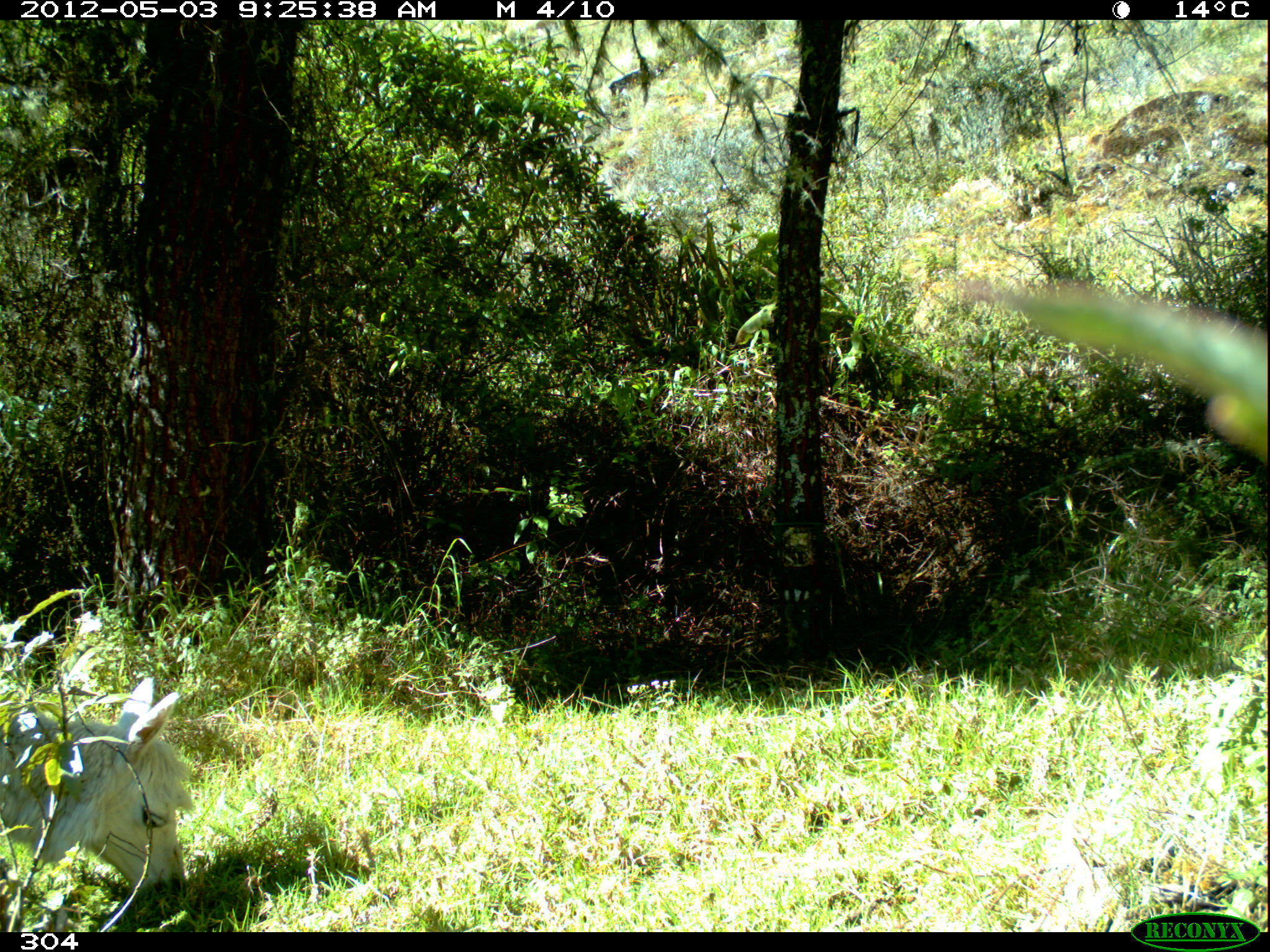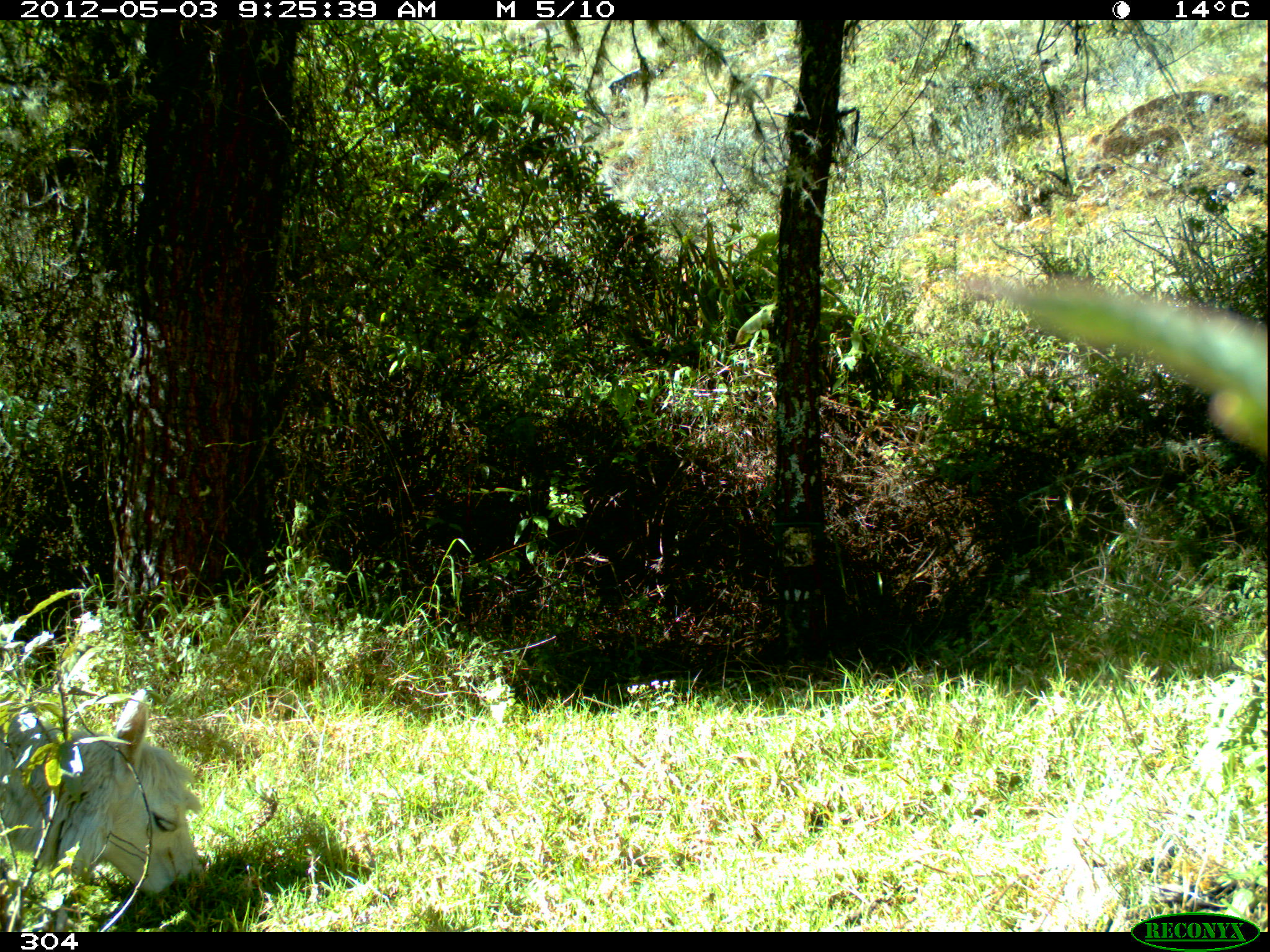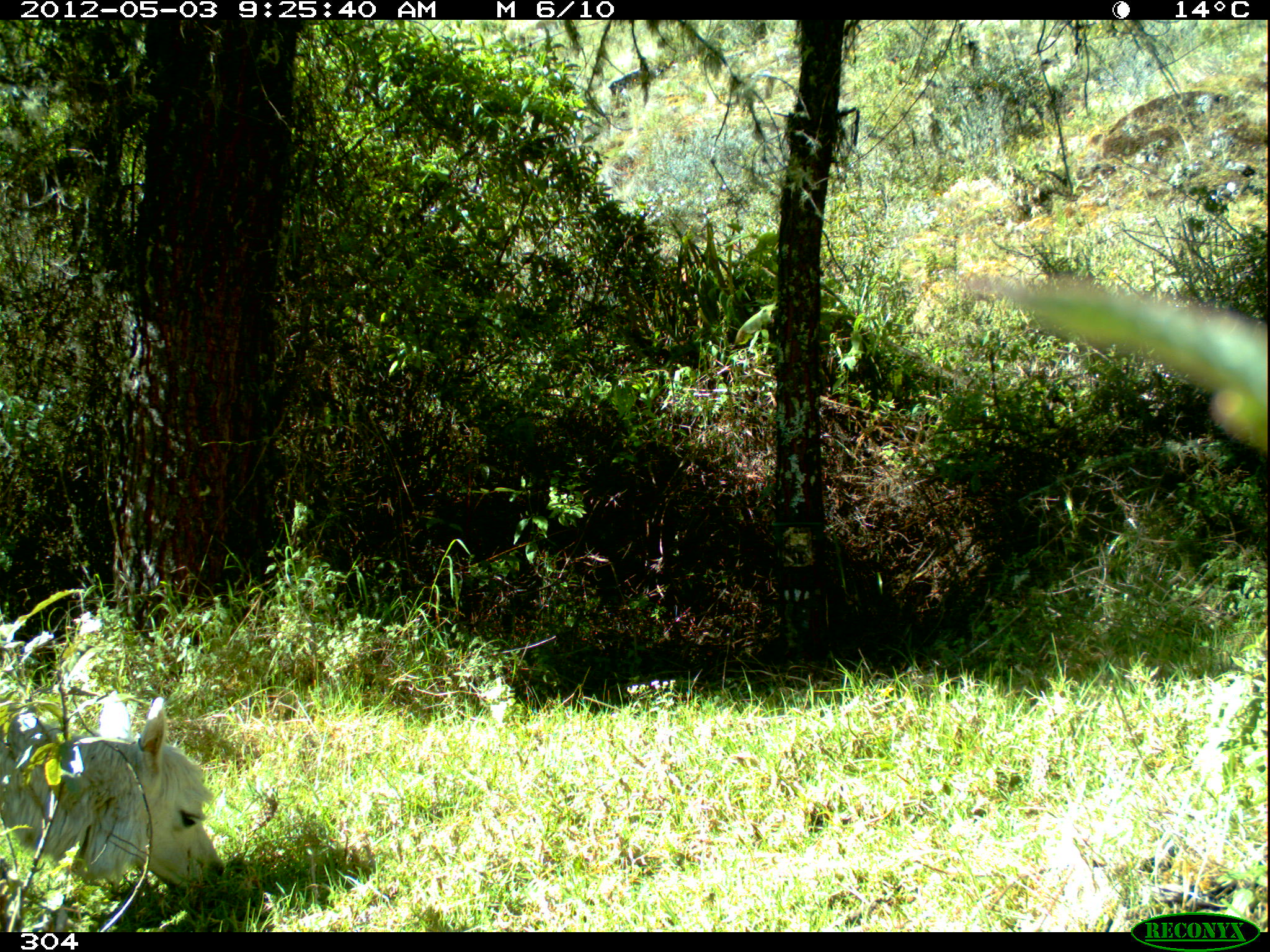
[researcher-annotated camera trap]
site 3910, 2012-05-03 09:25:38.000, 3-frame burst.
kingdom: Animalia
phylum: Chordata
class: Mammalia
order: Artiodactyla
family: Camelidae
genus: Vicugna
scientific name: Vicugna pacos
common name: alpaca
Vicugna pacos (alpaca).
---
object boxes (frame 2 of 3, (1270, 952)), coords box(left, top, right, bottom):
vicugna pacos: box(0, 685, 204, 896)